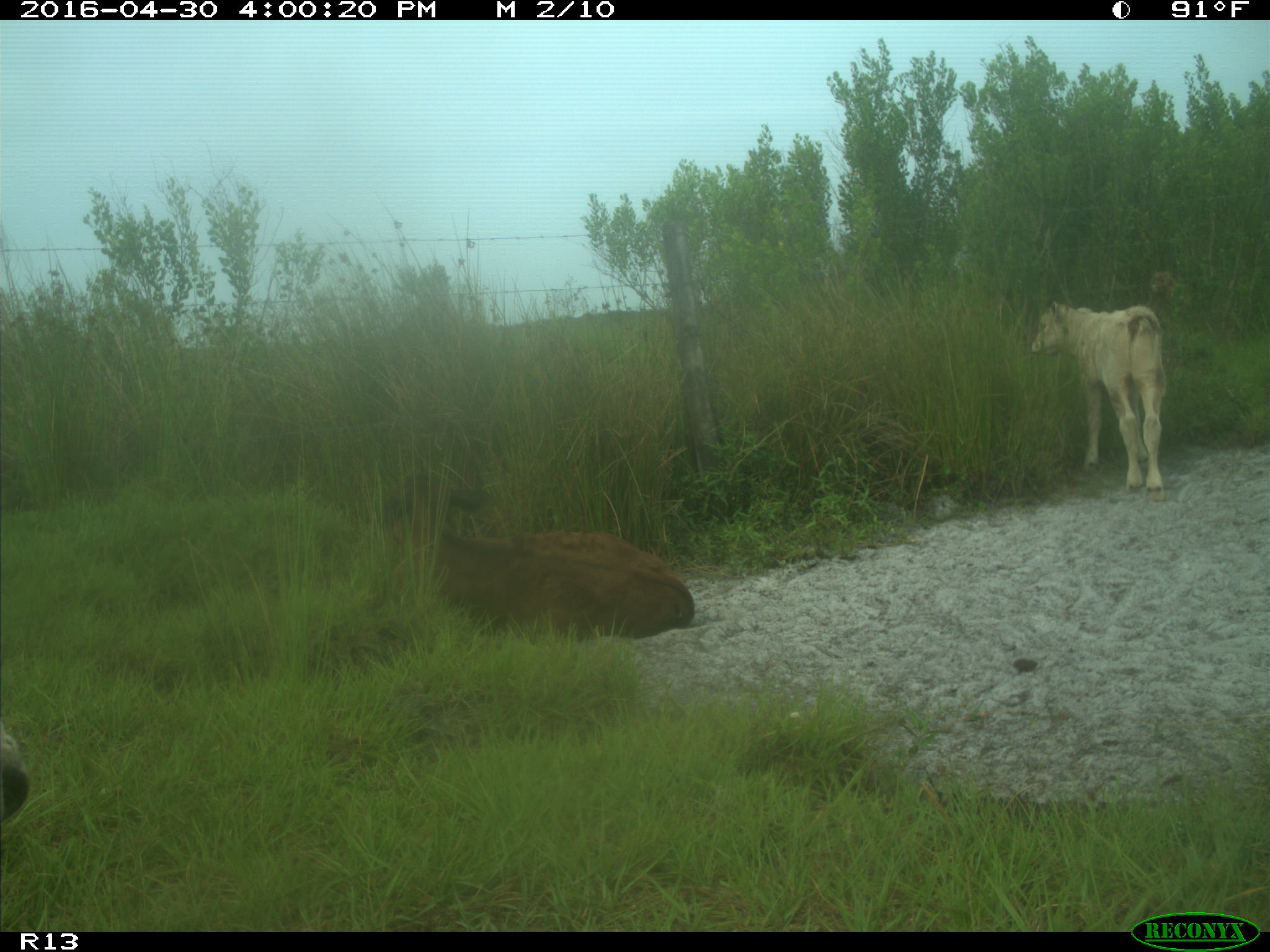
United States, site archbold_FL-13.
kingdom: Animalia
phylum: Chordata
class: Mammalia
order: Artiodactyla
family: Bovidae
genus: Bos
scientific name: Bos taurus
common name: domestic cow